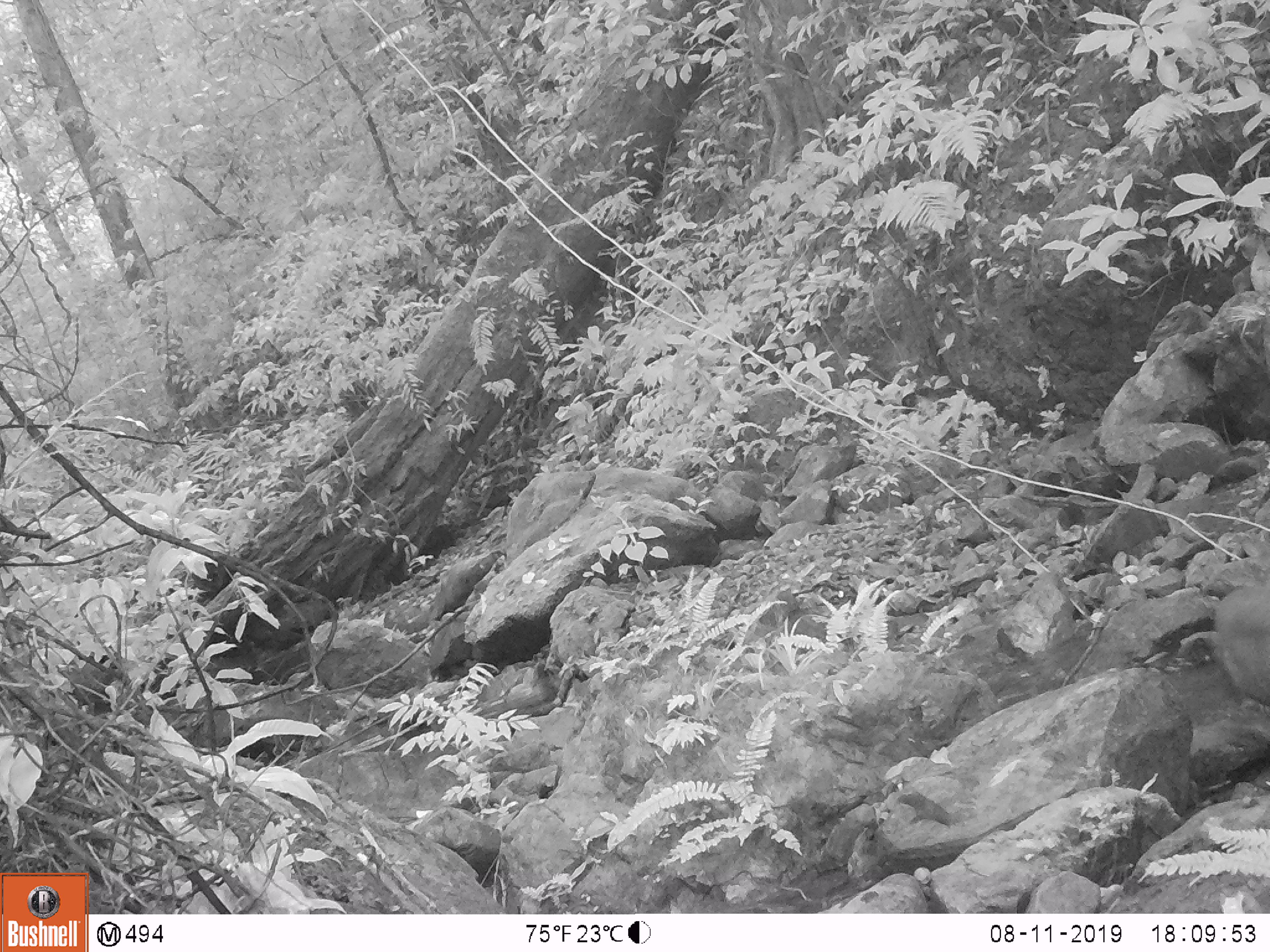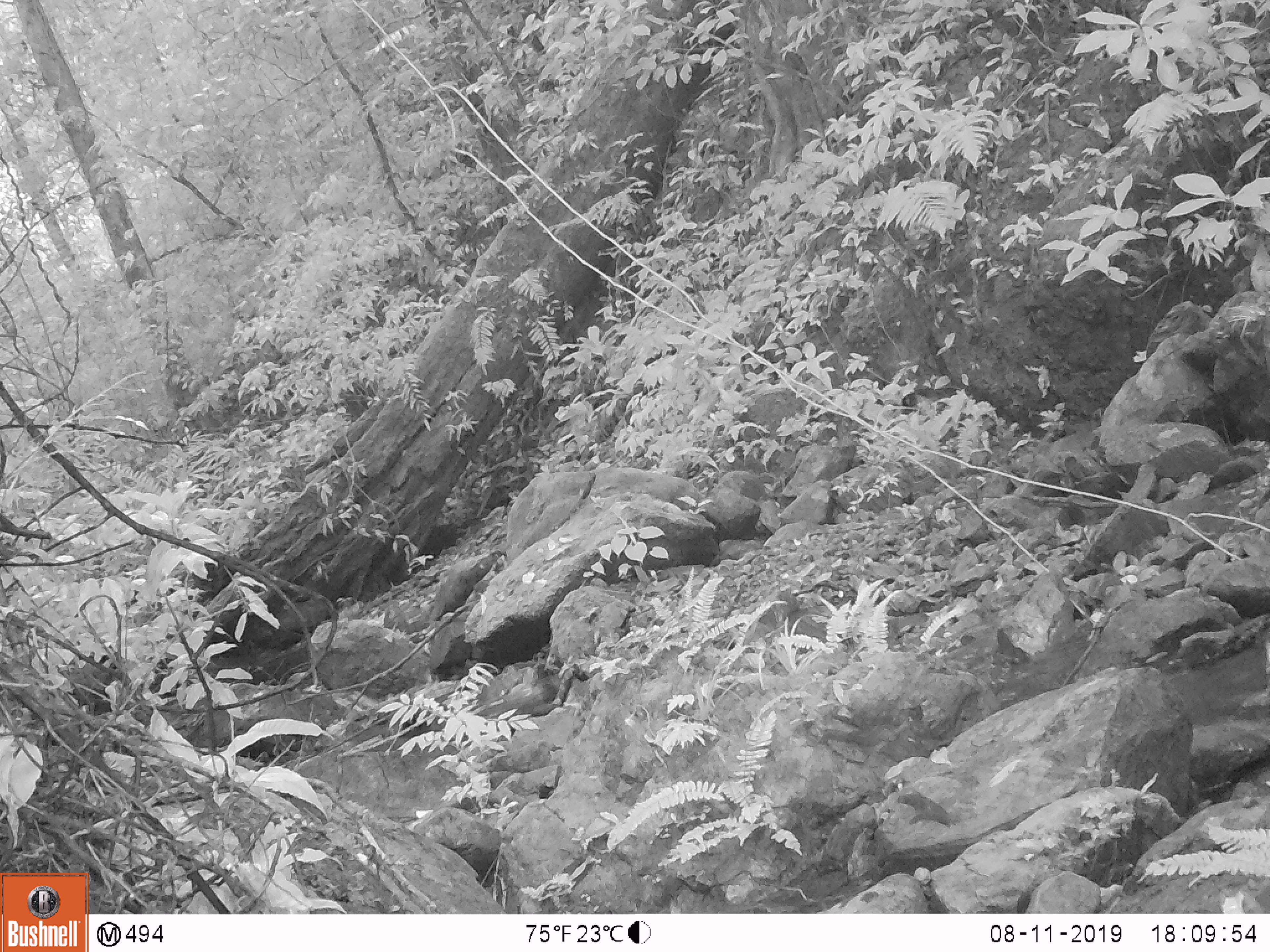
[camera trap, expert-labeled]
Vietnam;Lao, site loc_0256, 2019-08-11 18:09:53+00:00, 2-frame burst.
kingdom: Animalia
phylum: Chordata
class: Mammalia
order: Artiodactyla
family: Cervidae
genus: Muntiacus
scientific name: Muntiacus rooseveltorum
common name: roosevelt's muntjac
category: roosevelts muntjac group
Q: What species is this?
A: Roosevelts muntjac group (roosevelt's muntjac) (Muntiacus rooseveltorum).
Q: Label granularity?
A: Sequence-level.